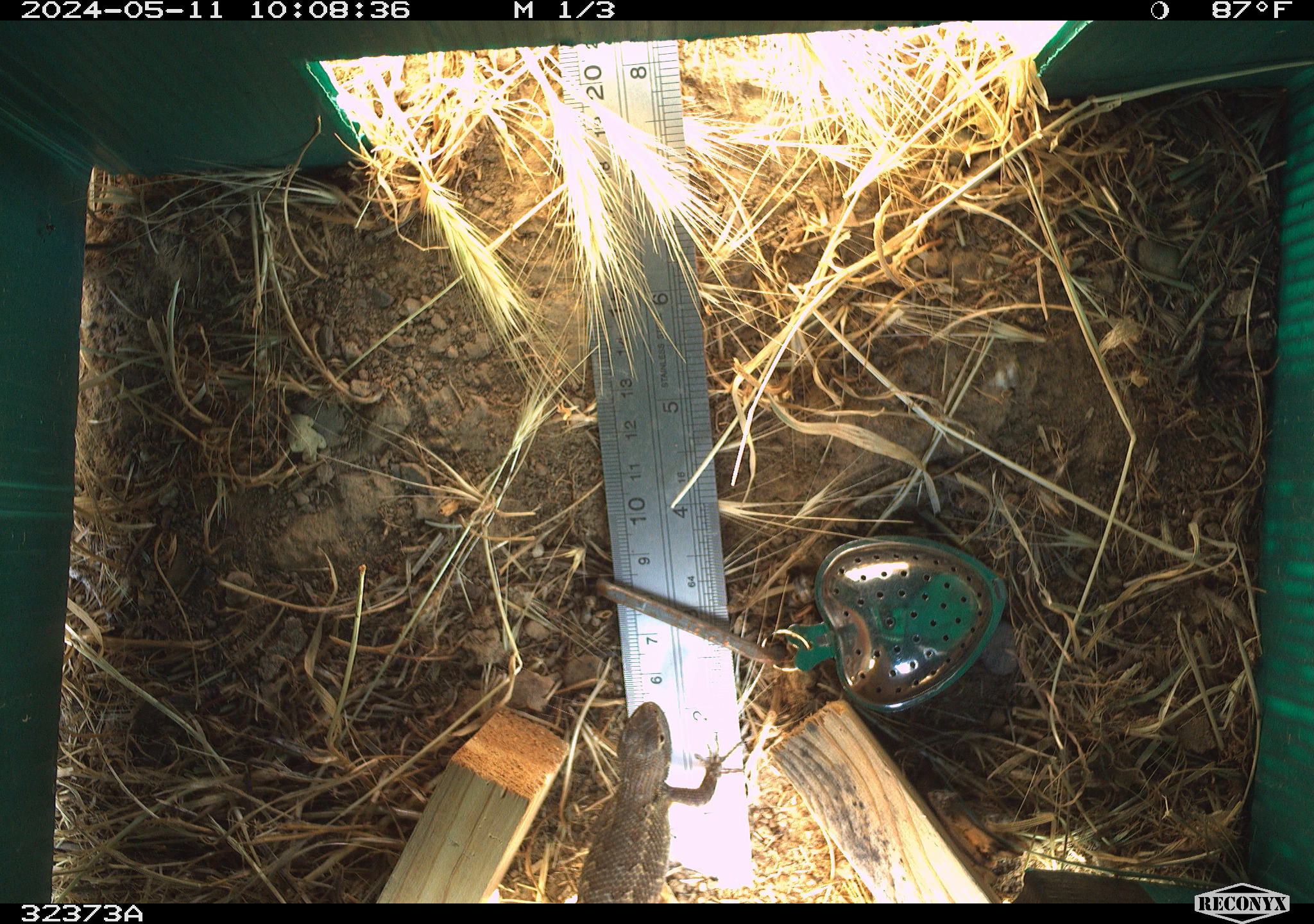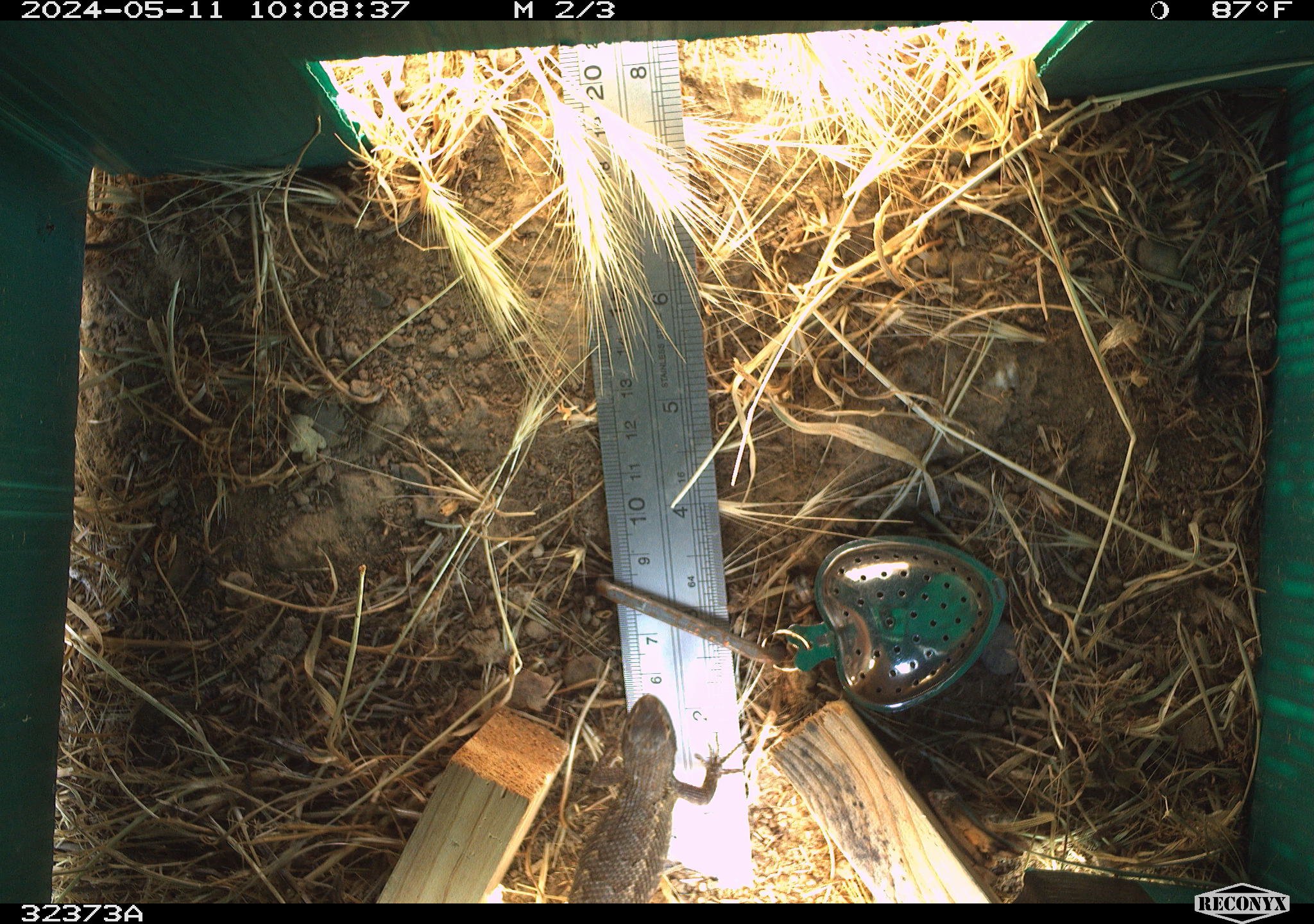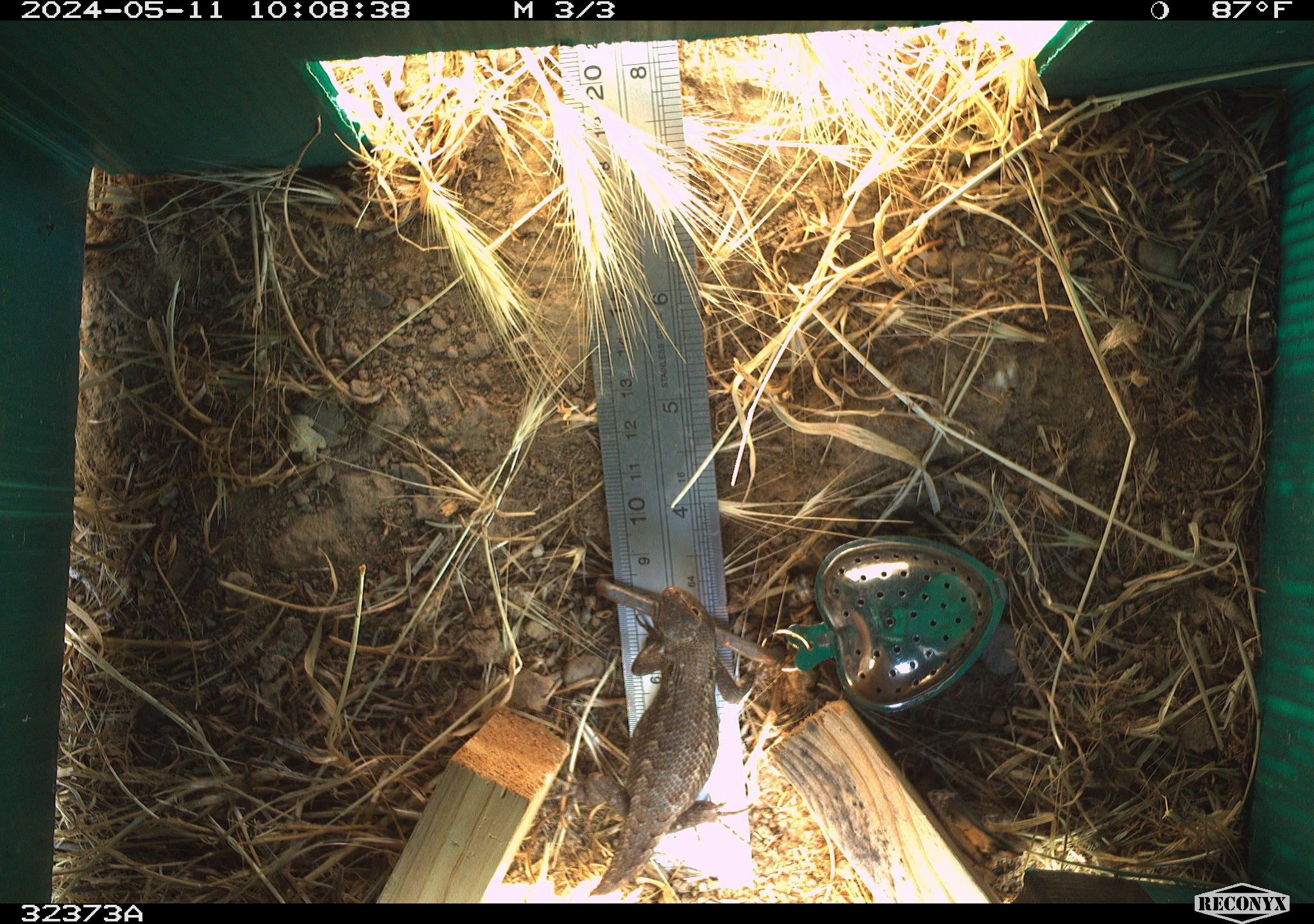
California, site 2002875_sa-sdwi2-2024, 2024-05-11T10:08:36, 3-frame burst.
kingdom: Animalia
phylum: Chordata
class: Reptilia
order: Squamata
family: Phrynosomatidae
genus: Sceloporus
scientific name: Sceloporus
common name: spiny lizards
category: sceloporus species